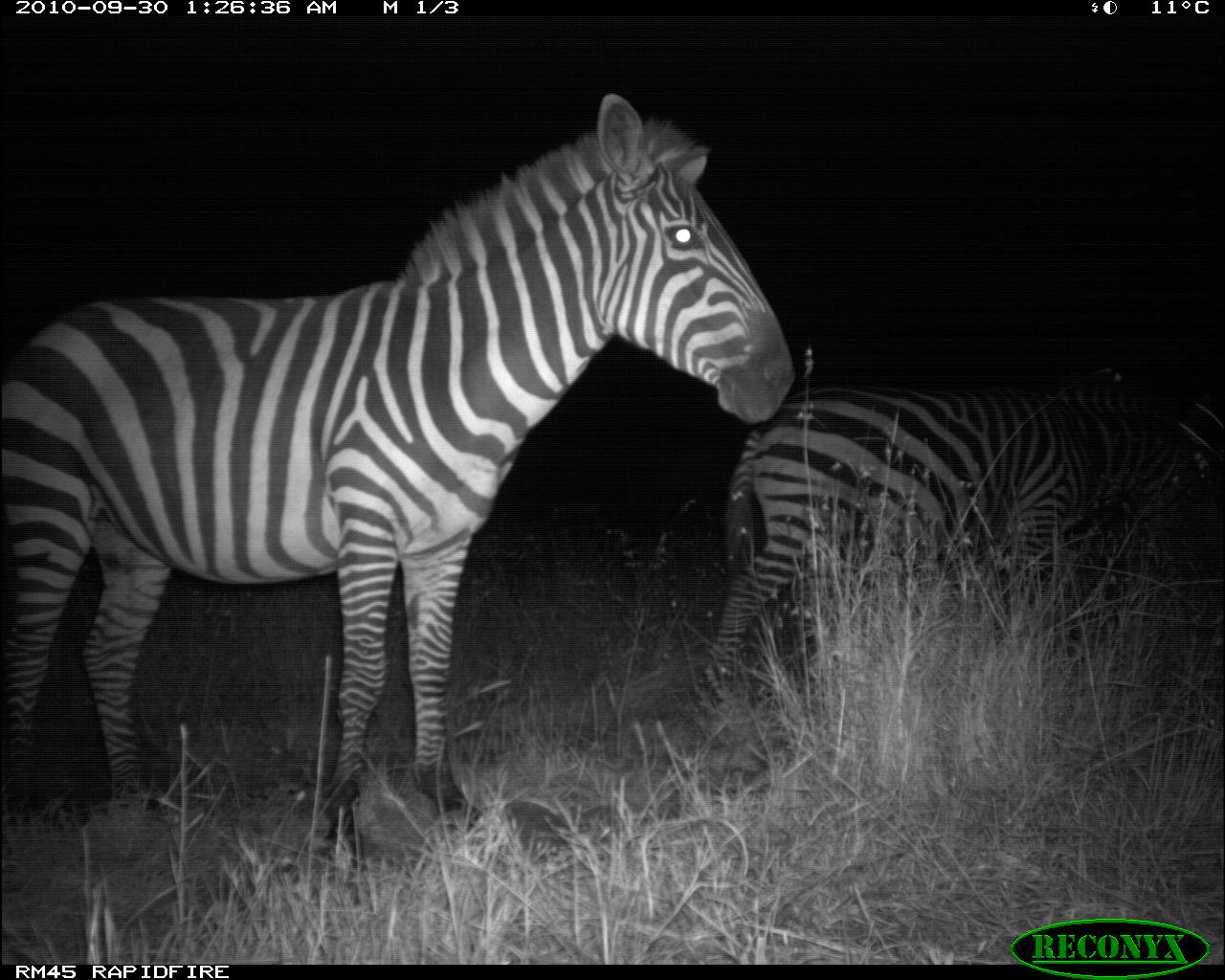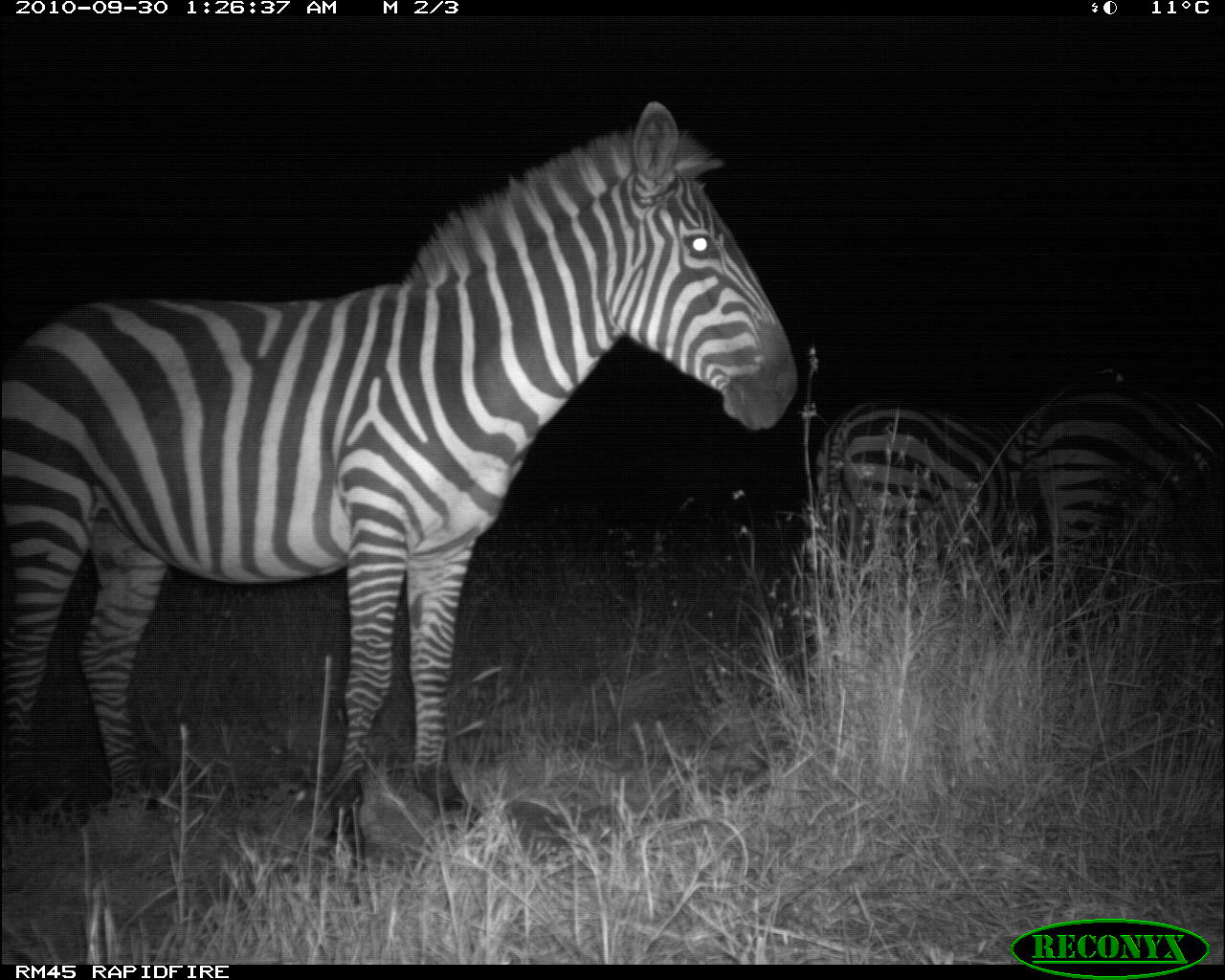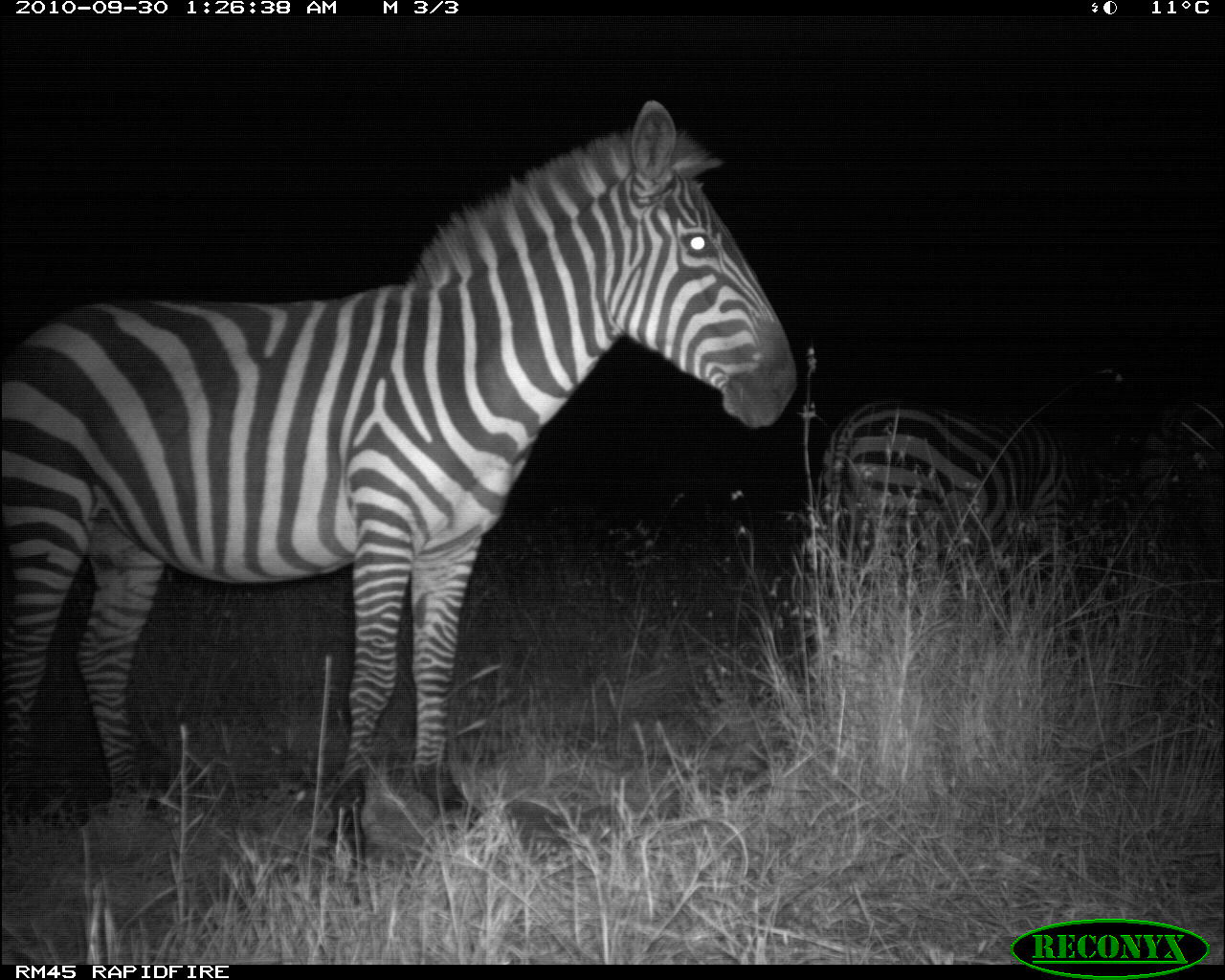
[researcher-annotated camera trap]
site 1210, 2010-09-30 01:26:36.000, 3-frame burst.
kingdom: Animalia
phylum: Chordata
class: Mammalia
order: Perissodactyla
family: Equidae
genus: Equus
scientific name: Equus quagga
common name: plains zebra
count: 2